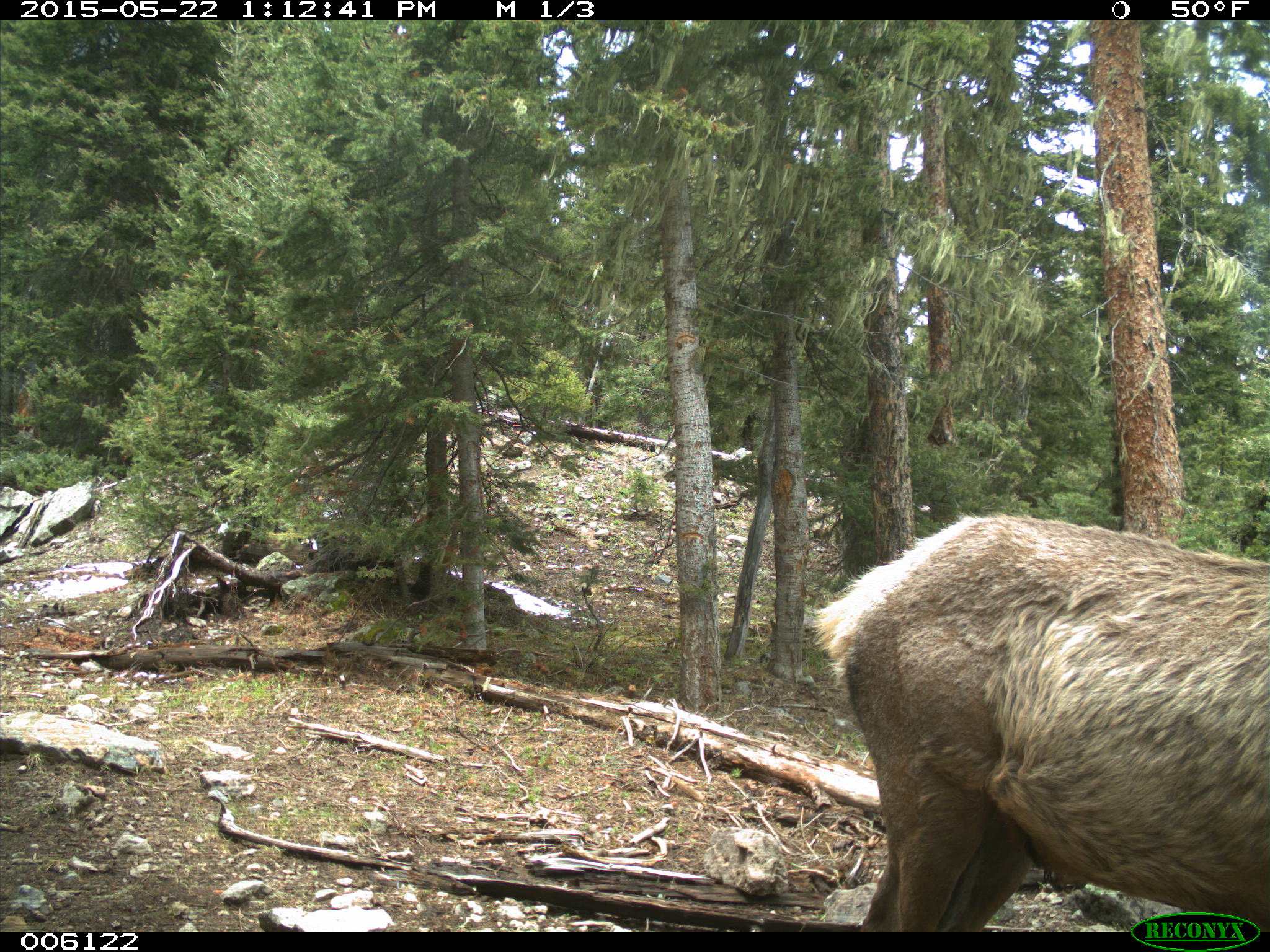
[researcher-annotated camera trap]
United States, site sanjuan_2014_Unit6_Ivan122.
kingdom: Animalia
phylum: Chordata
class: Mammalia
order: Artiodactyla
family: Cervidae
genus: Cervus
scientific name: Cervus elaphus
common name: red deer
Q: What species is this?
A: Cervus elaphus (red deer).